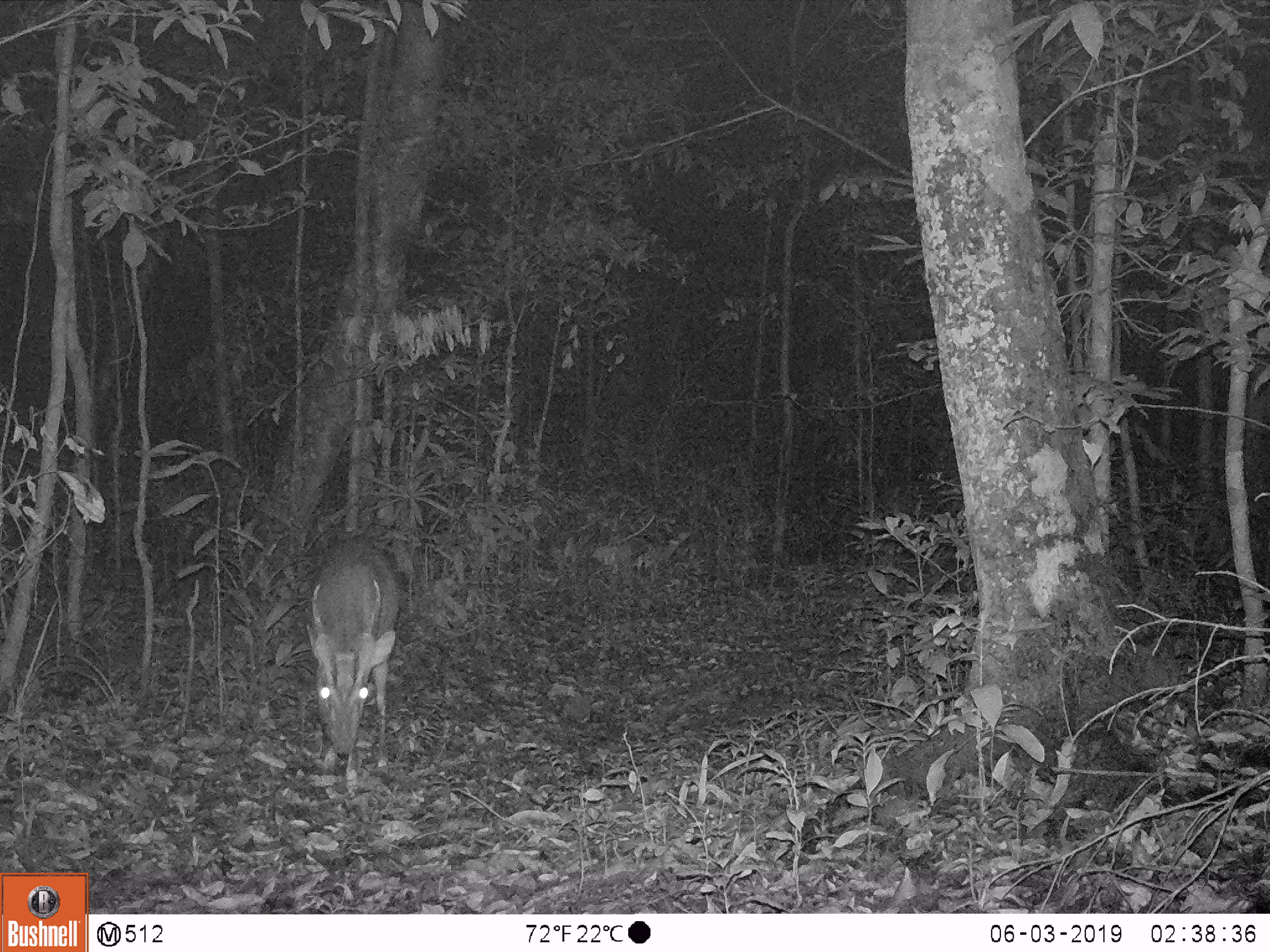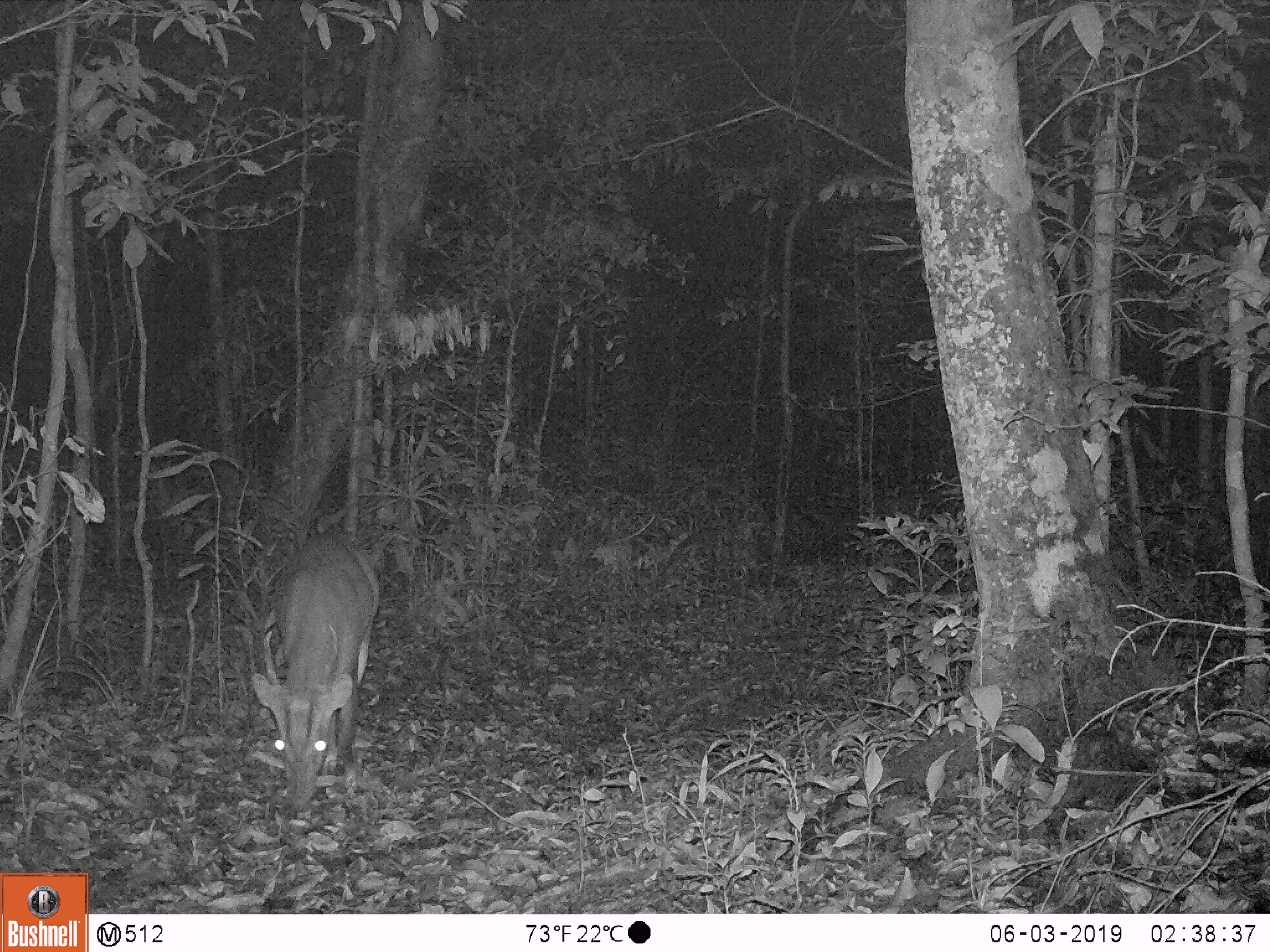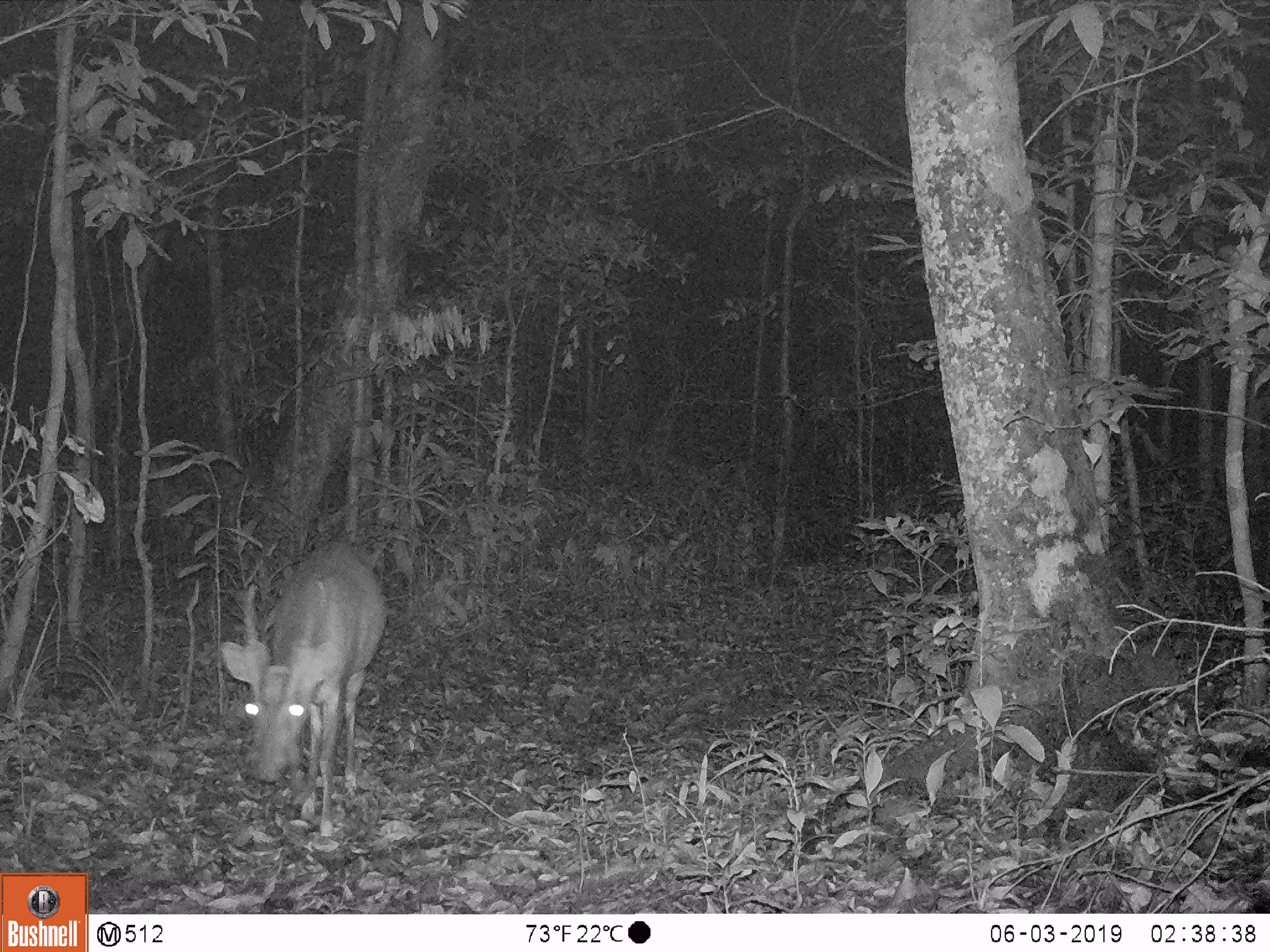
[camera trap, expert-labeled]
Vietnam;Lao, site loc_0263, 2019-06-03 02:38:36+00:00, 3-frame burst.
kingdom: Animalia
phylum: Chordata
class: Mammalia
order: Artiodactyla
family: Cervidae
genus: Muntiacus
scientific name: Muntiacus vuquangensis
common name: large-antlered muntjac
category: large antlered muntjac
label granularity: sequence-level